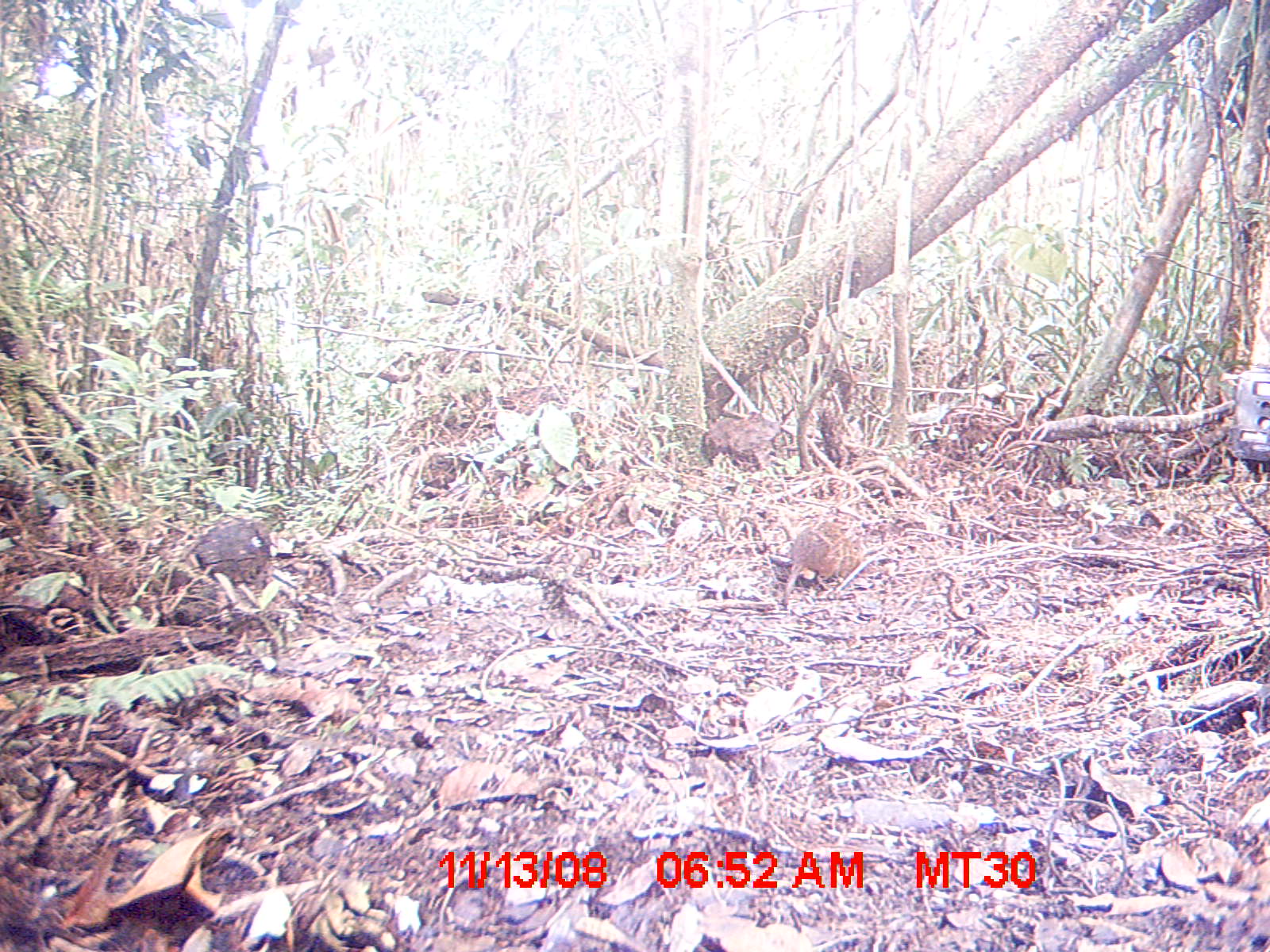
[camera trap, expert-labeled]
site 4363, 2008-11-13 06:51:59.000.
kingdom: Animalia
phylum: Chordata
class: Mammalia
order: Rodentia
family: Muridae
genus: Rattus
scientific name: Rattus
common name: rodent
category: unknown rat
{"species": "unknown rat (rodent) (Rattus)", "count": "1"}